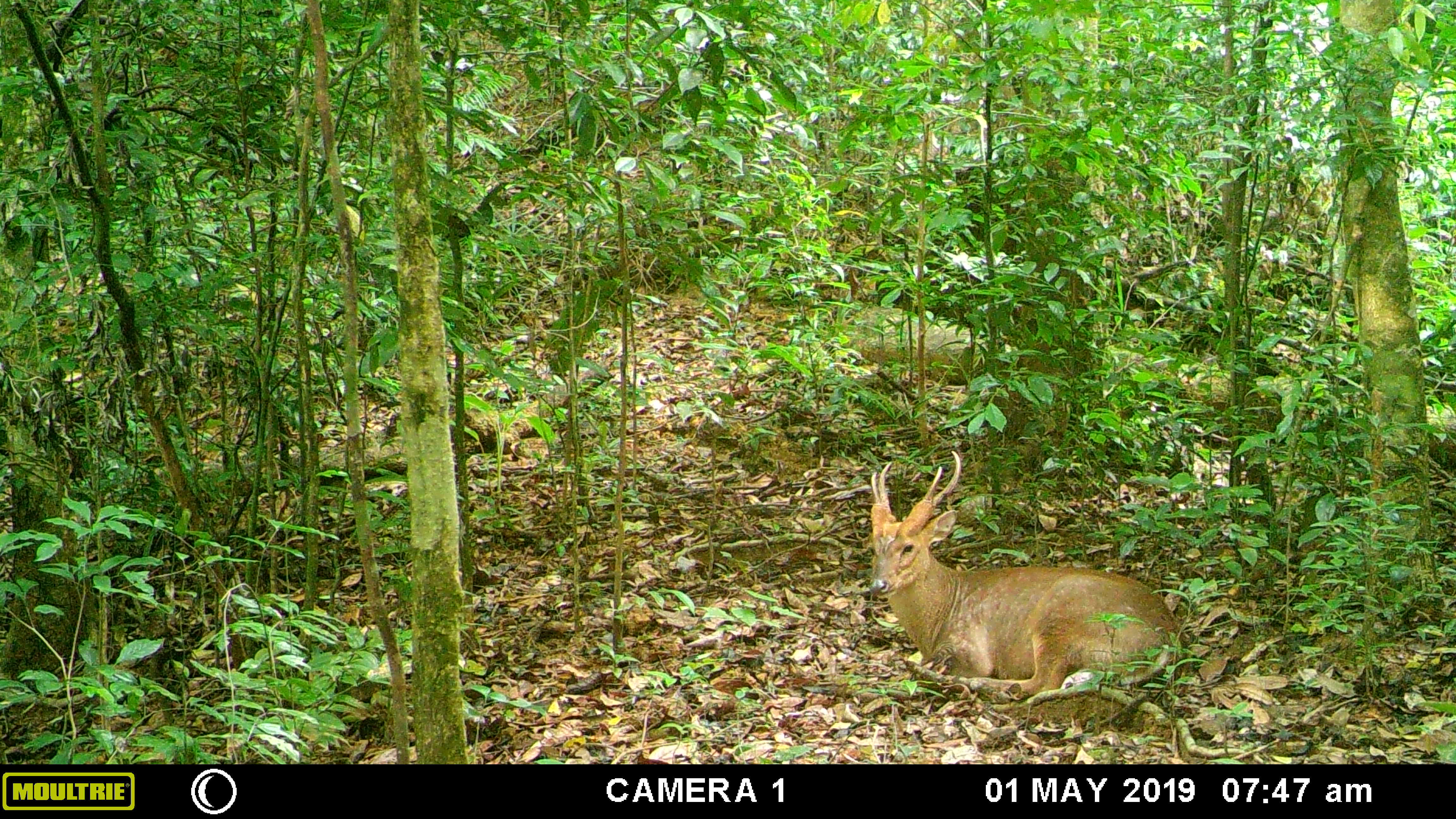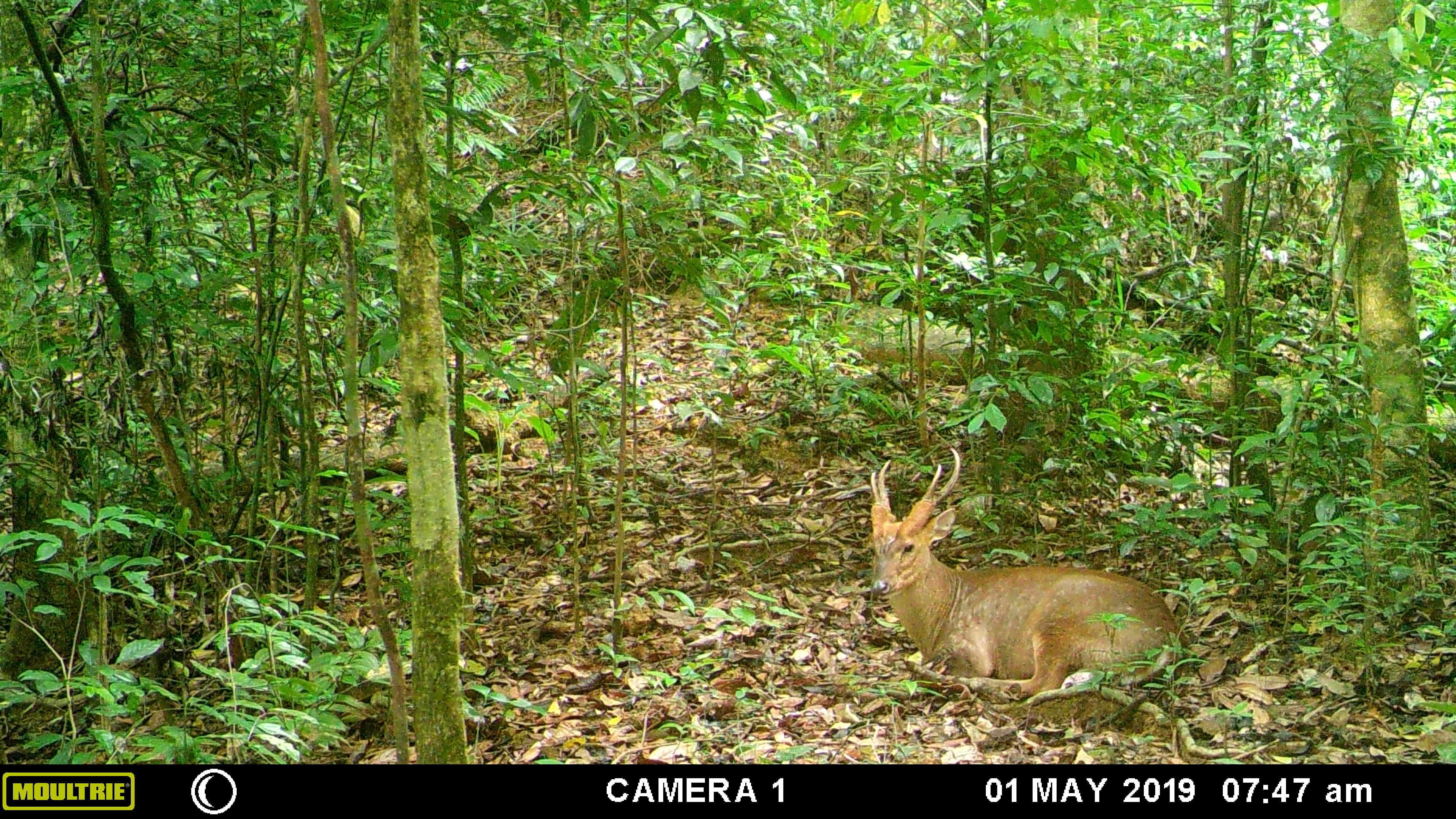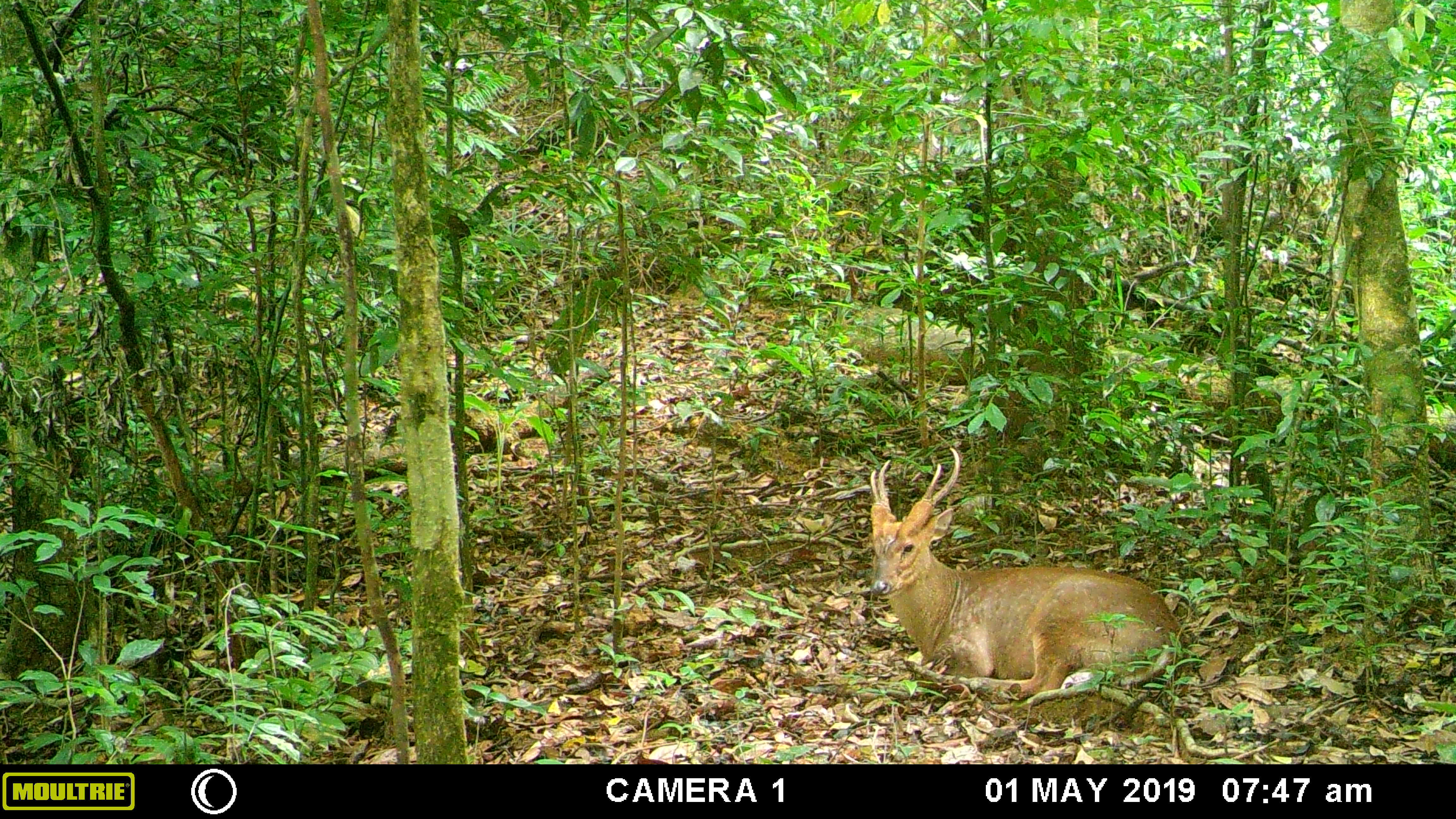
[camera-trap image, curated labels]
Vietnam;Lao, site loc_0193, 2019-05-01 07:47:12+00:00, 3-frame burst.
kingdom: Animalia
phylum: Chordata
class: Mammalia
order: Artiodactyla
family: Cervidae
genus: Muntiacus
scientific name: Muntiacus vuquangensis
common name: large-antlered muntjac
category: large antlered muntjac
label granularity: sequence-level